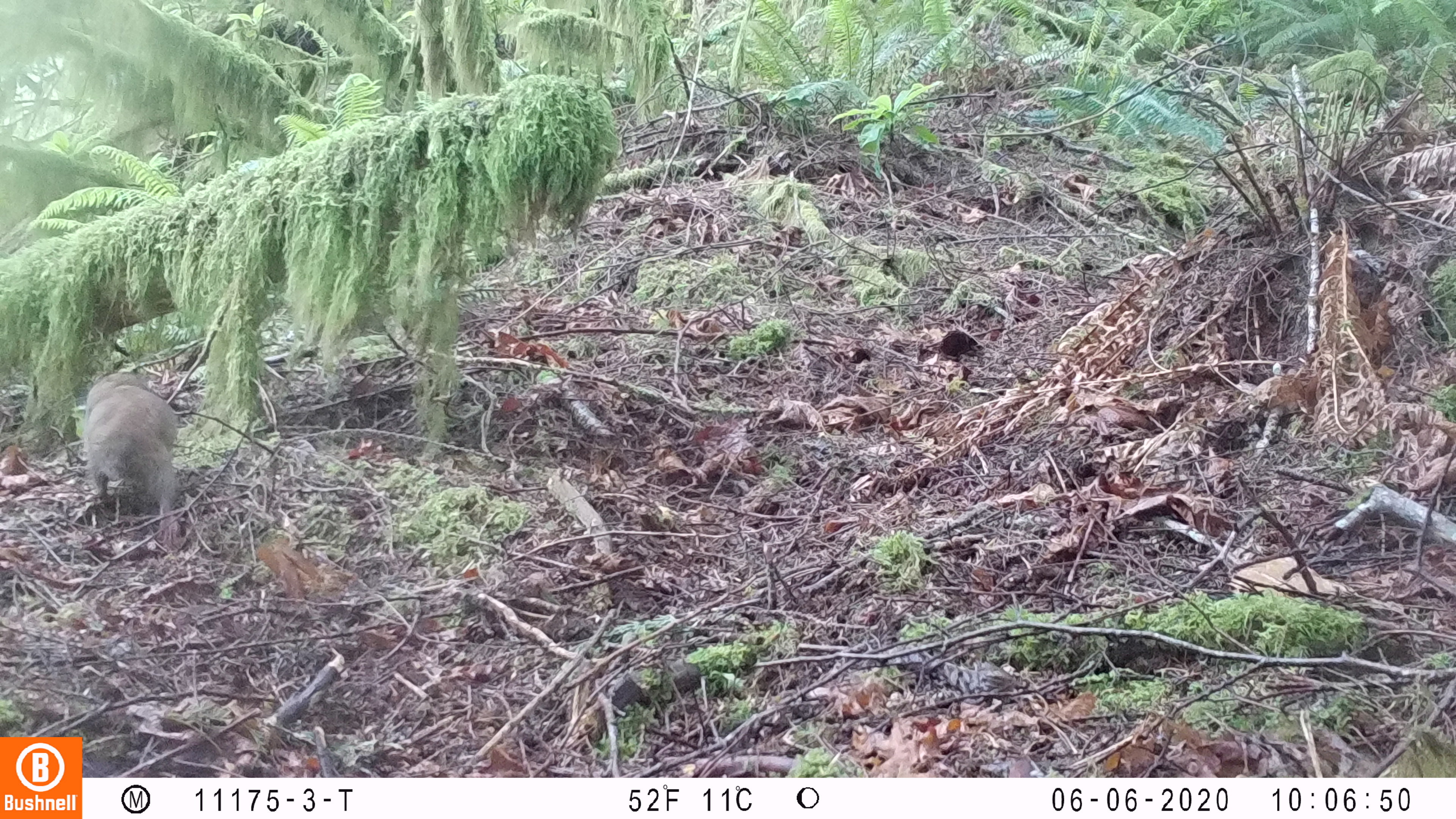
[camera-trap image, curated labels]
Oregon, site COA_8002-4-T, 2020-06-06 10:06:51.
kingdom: Animalia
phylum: Chordata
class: Mammalia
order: Rodentia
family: Aplodontiidae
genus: Aplodontia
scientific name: Aplodontia rufa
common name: mountain beaver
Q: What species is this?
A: Mountain beaver (Aplodontia rufa).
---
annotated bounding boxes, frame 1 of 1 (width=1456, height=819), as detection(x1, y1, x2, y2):
mountain beaver: detection(67, 359, 182, 543)